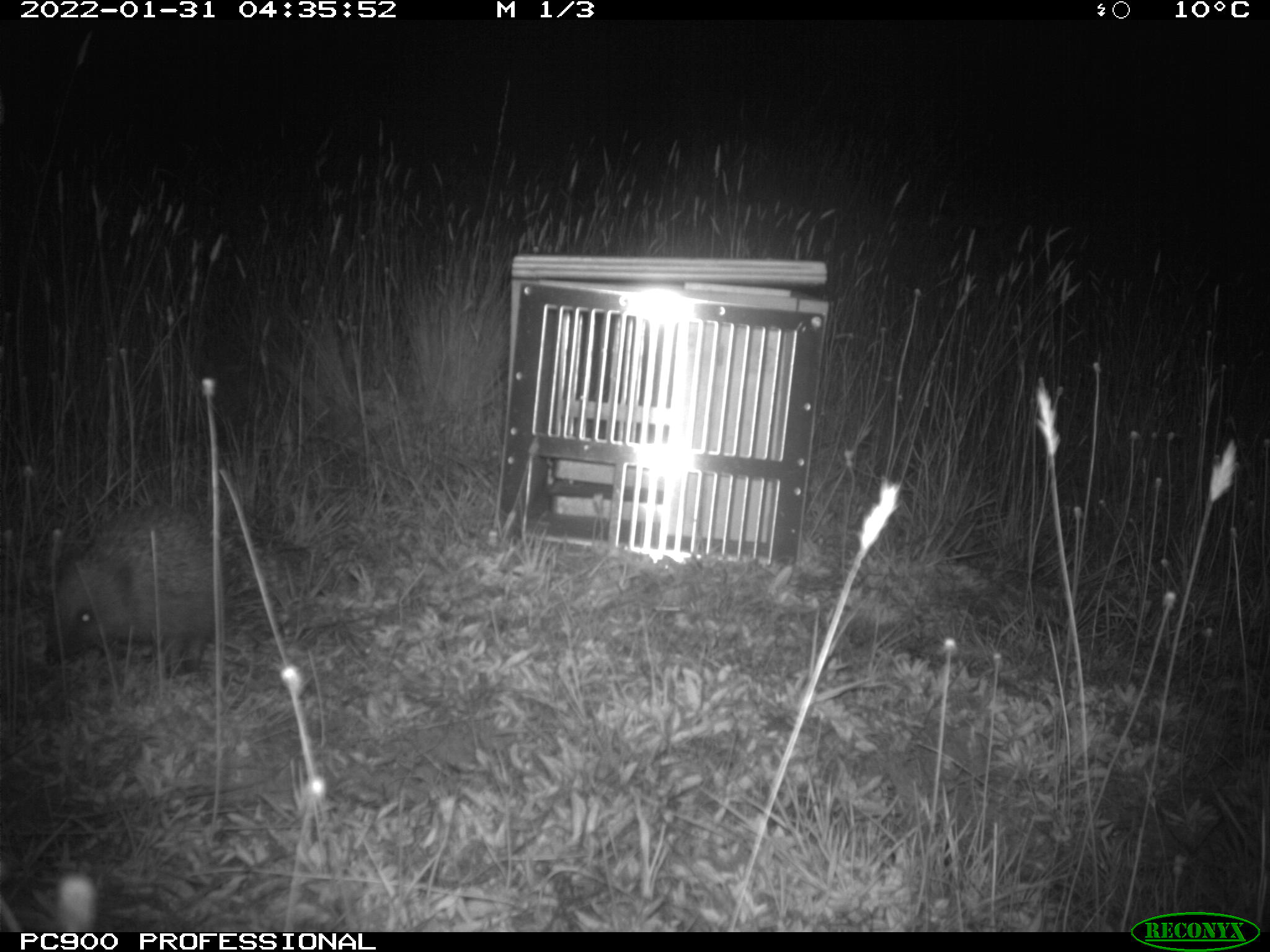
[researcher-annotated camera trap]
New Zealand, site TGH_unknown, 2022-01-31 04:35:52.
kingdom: Animalia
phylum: Chordata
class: Mammalia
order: Eulipotyphla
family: Erinaceidae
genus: Erinaceus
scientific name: Erinaceus europaeus europaeus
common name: european hedgehog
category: hedgehog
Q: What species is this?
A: Hedgehog (european hedgehog) (Erinaceus europaeus europaeus).